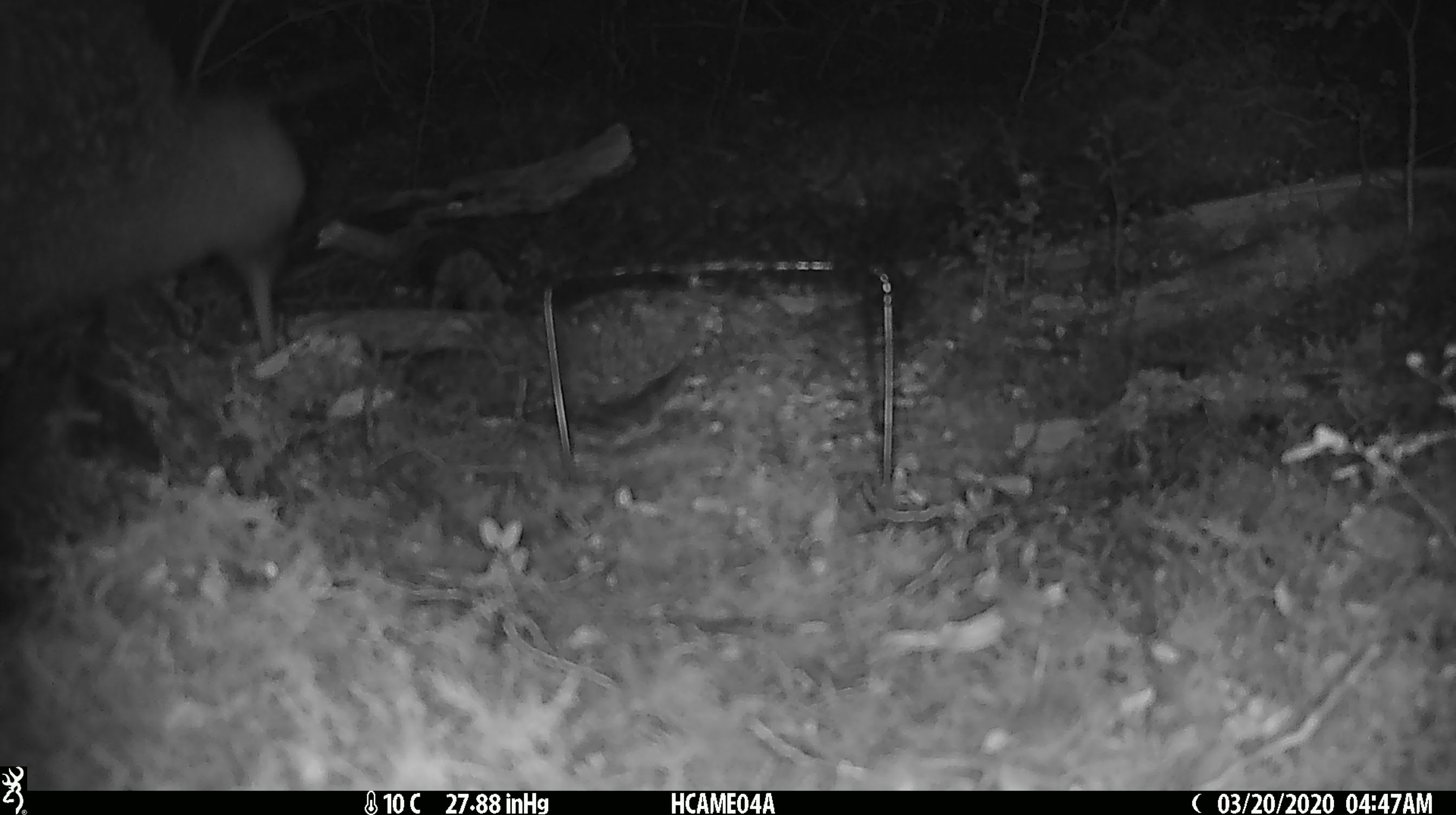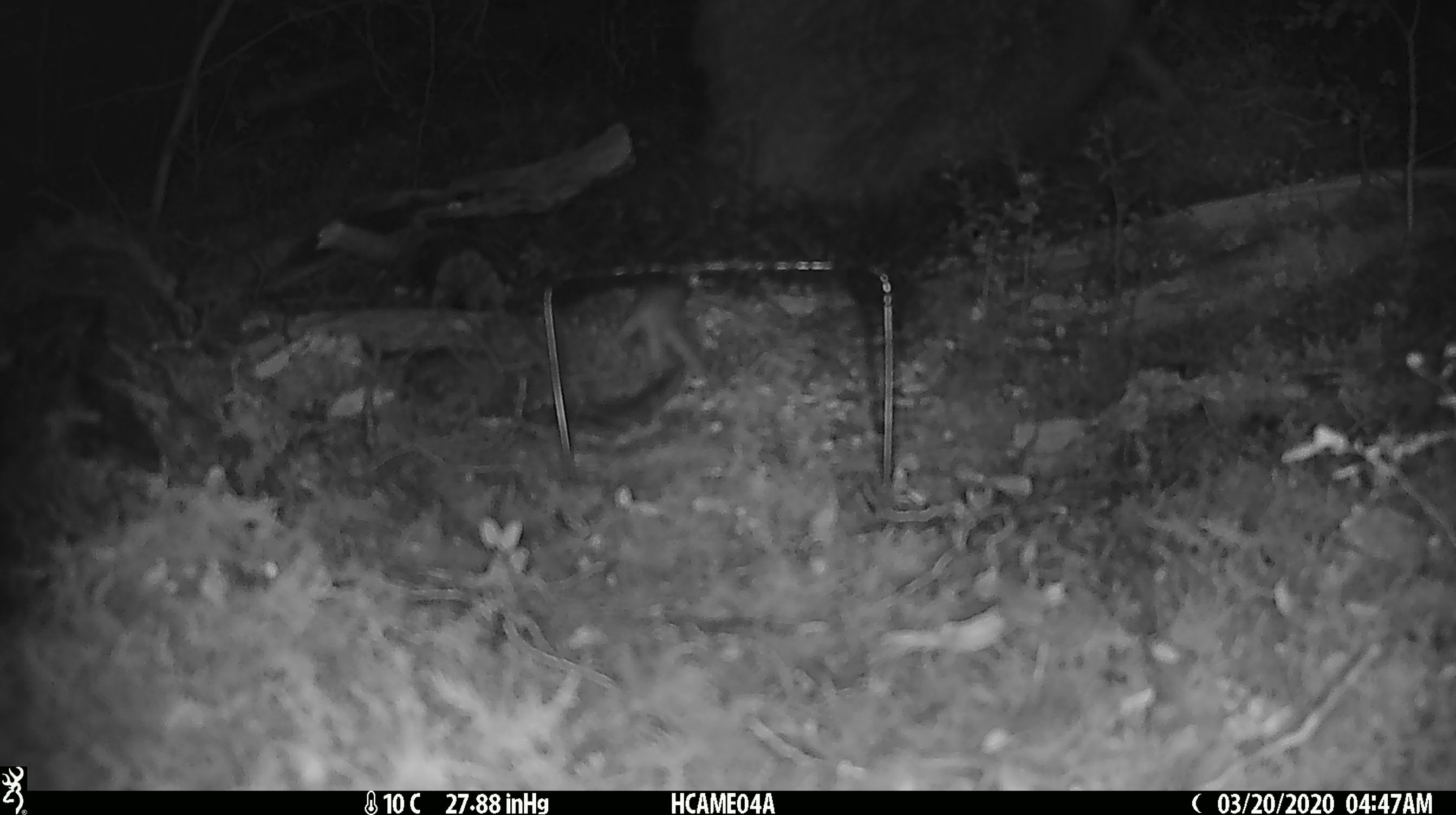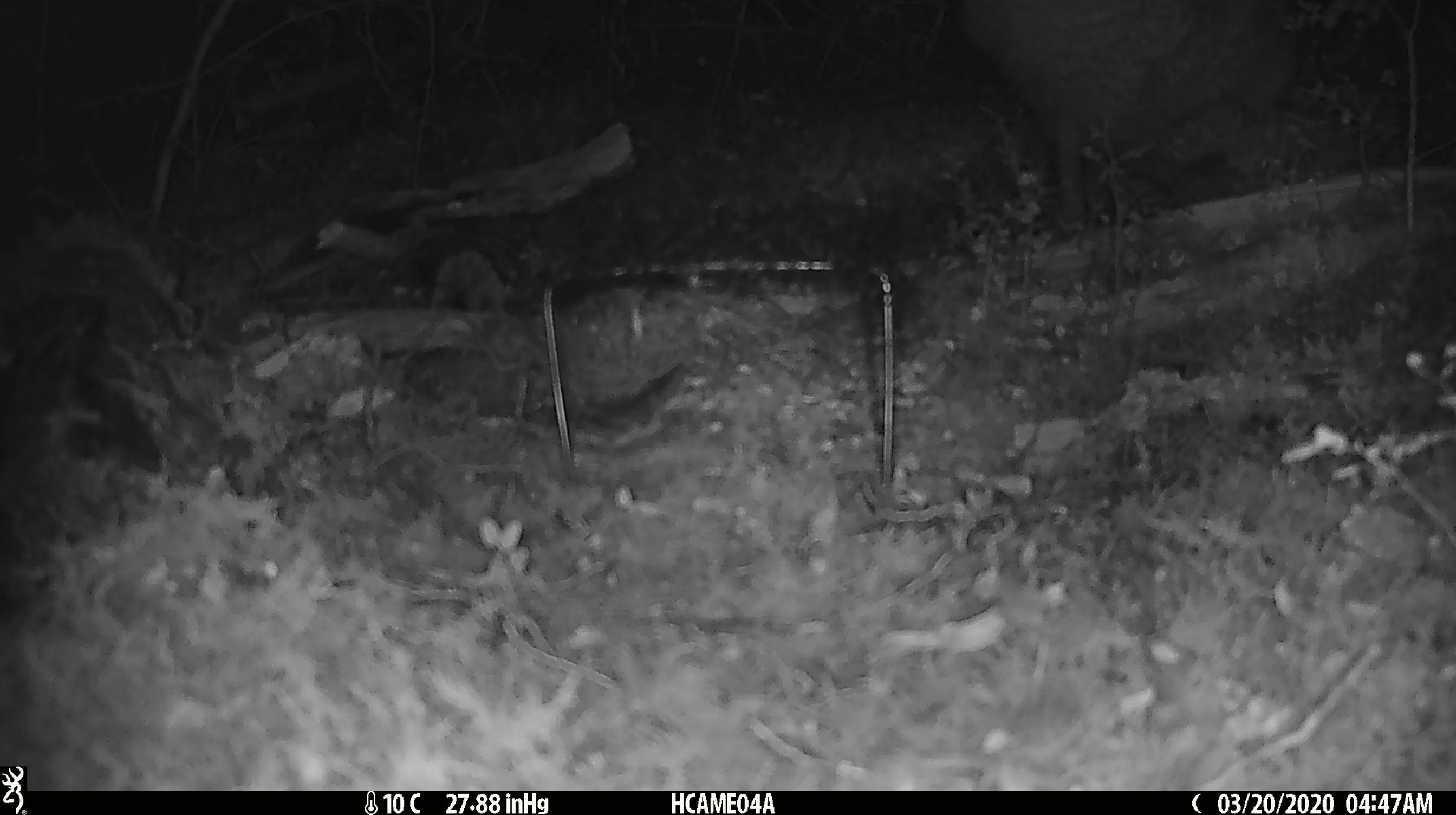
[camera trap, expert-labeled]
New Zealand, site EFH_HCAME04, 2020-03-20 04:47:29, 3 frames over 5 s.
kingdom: Animalia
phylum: Chordata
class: Aves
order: Apterygiformes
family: Apterygidae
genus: Apteryx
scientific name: Apteryx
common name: kiwi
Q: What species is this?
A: Kiwi (Apteryx).